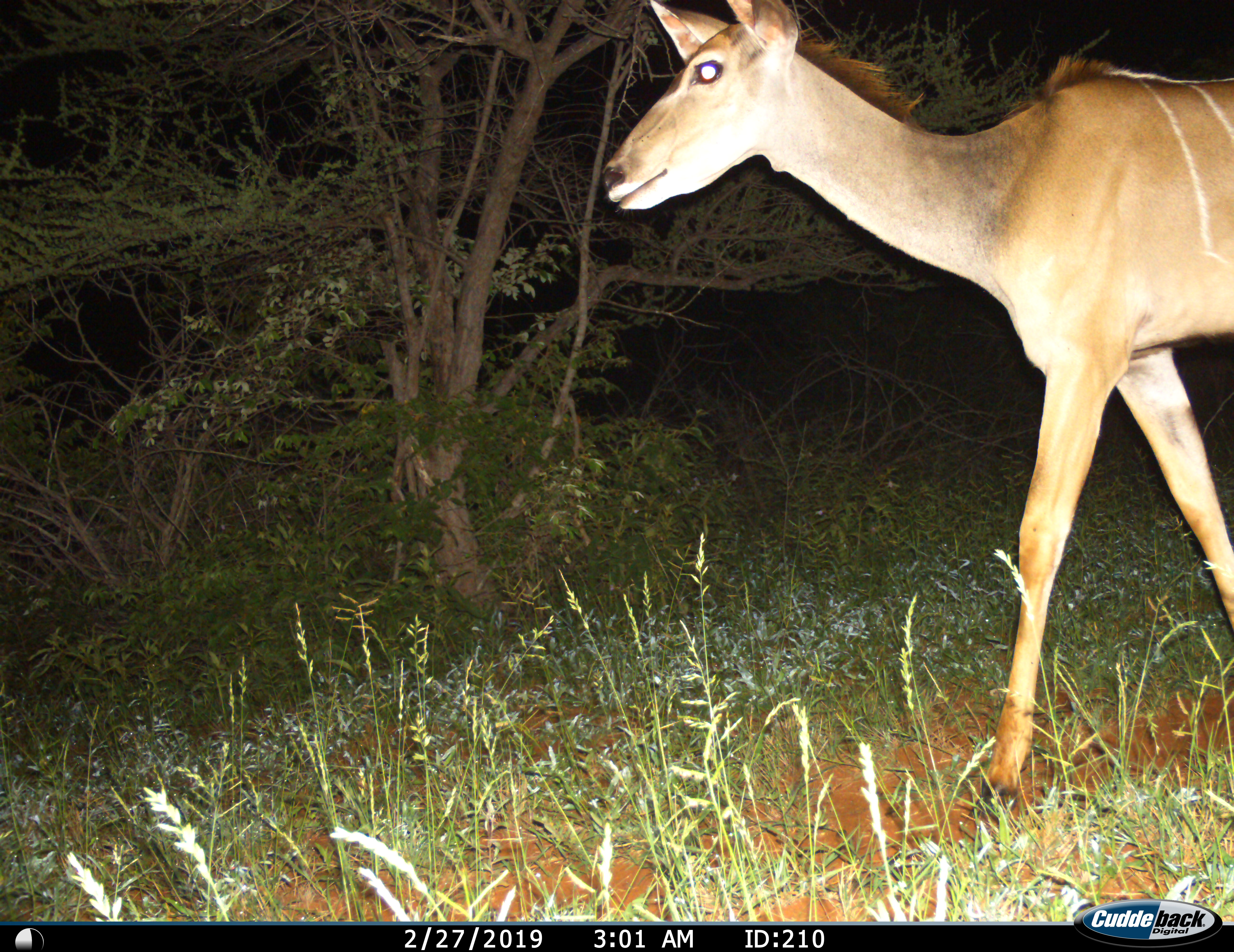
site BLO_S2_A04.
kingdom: Animalia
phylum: Chordata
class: Mammalia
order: Artiodactyla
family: Bovidae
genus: Tragelaphus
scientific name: Tragelaphus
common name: kudu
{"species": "kudu (Tragelaphus)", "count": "1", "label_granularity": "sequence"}